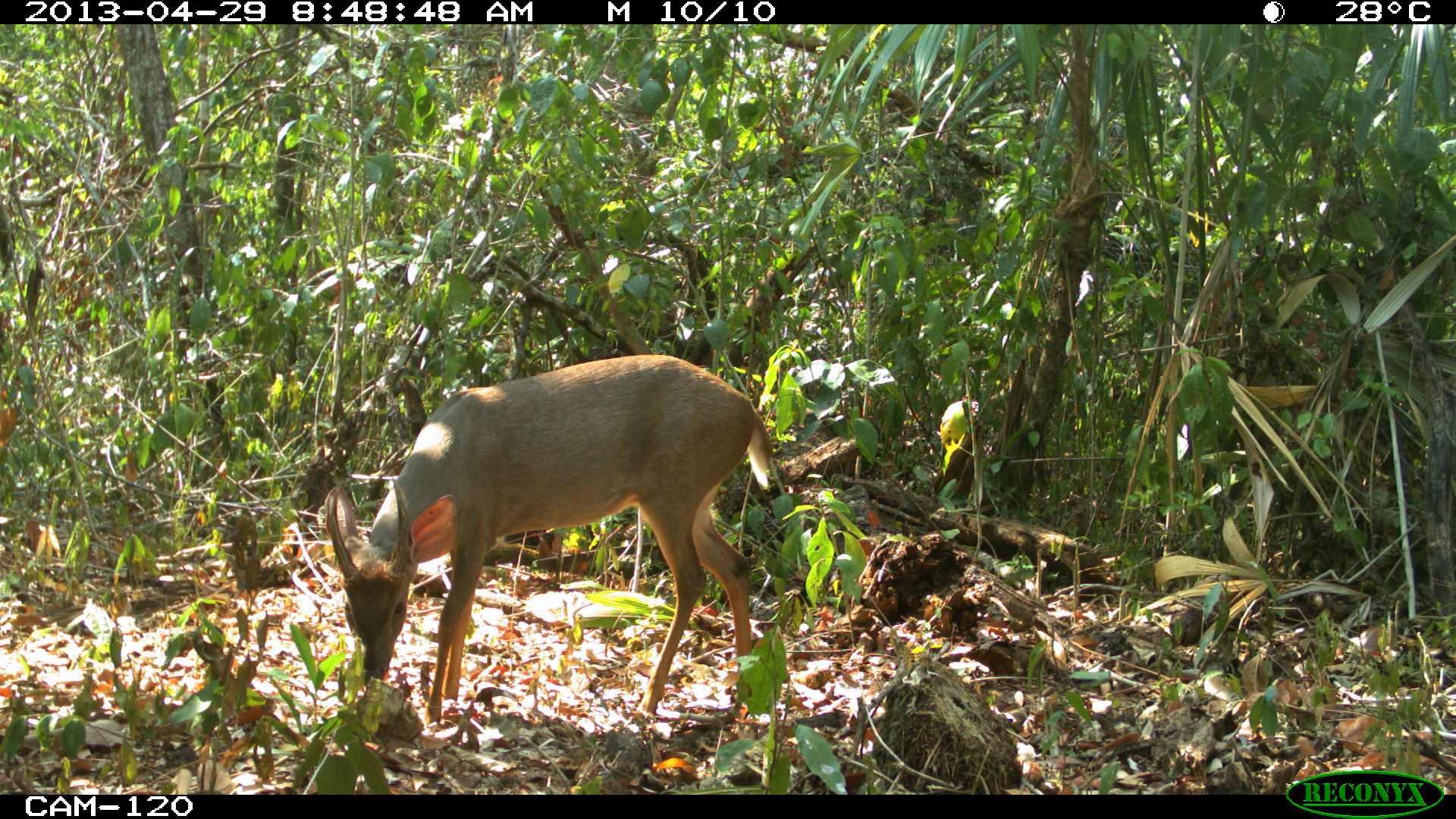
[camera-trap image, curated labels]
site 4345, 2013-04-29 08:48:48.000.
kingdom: Animalia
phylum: Chordata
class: Mammalia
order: Artiodactyla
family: Cervidae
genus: Odocoileus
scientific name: Odocoileus pandora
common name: yucatán brown brocket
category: mazama pandora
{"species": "mazama pandora (yucatán brown brocket) (Odocoileus pandora)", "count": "1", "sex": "male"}